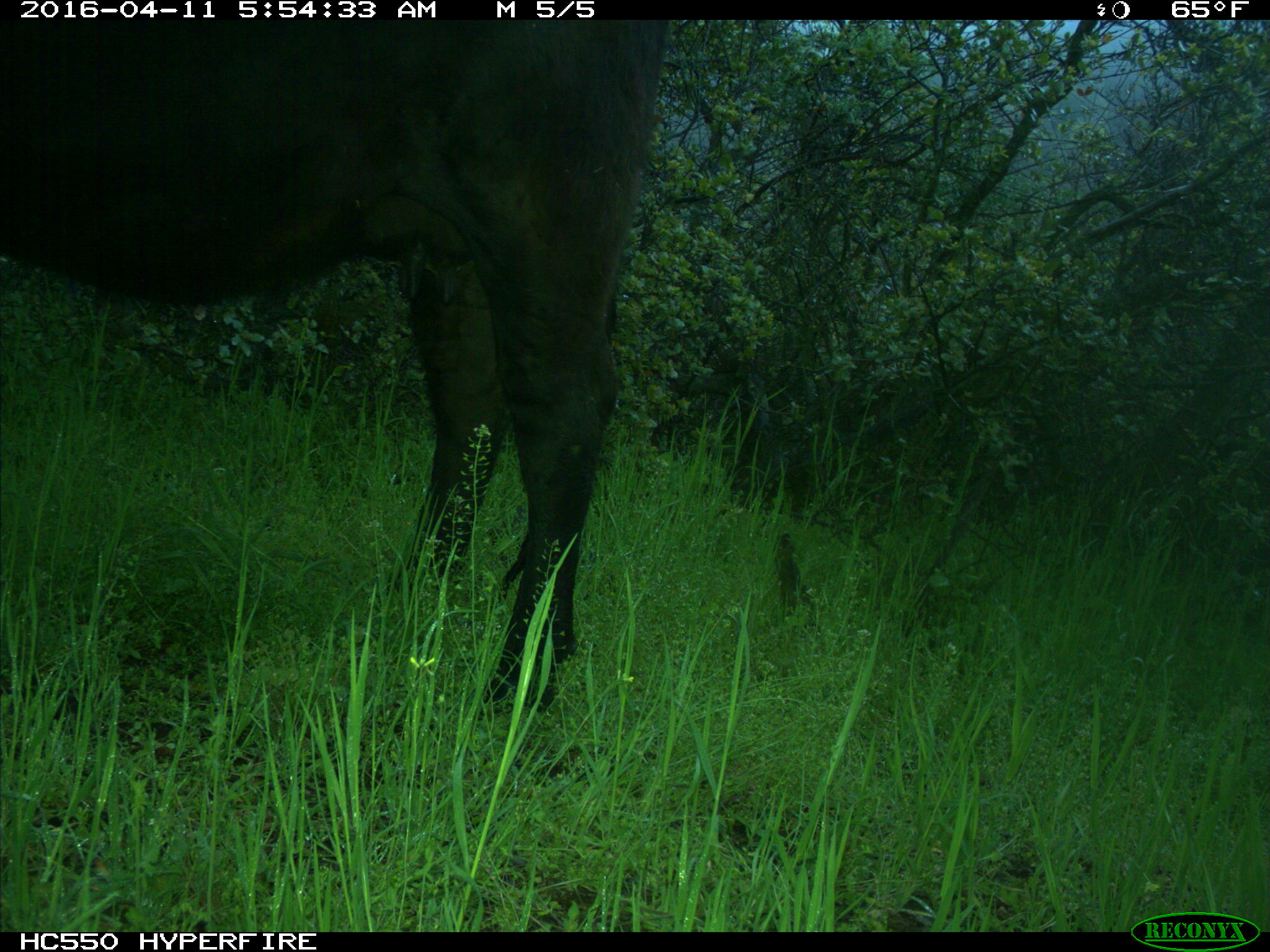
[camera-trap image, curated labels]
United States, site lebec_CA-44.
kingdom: Animalia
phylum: Chordata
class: Mammalia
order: Artiodactyla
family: Bovidae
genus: Bos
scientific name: Bos taurus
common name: domestic cow